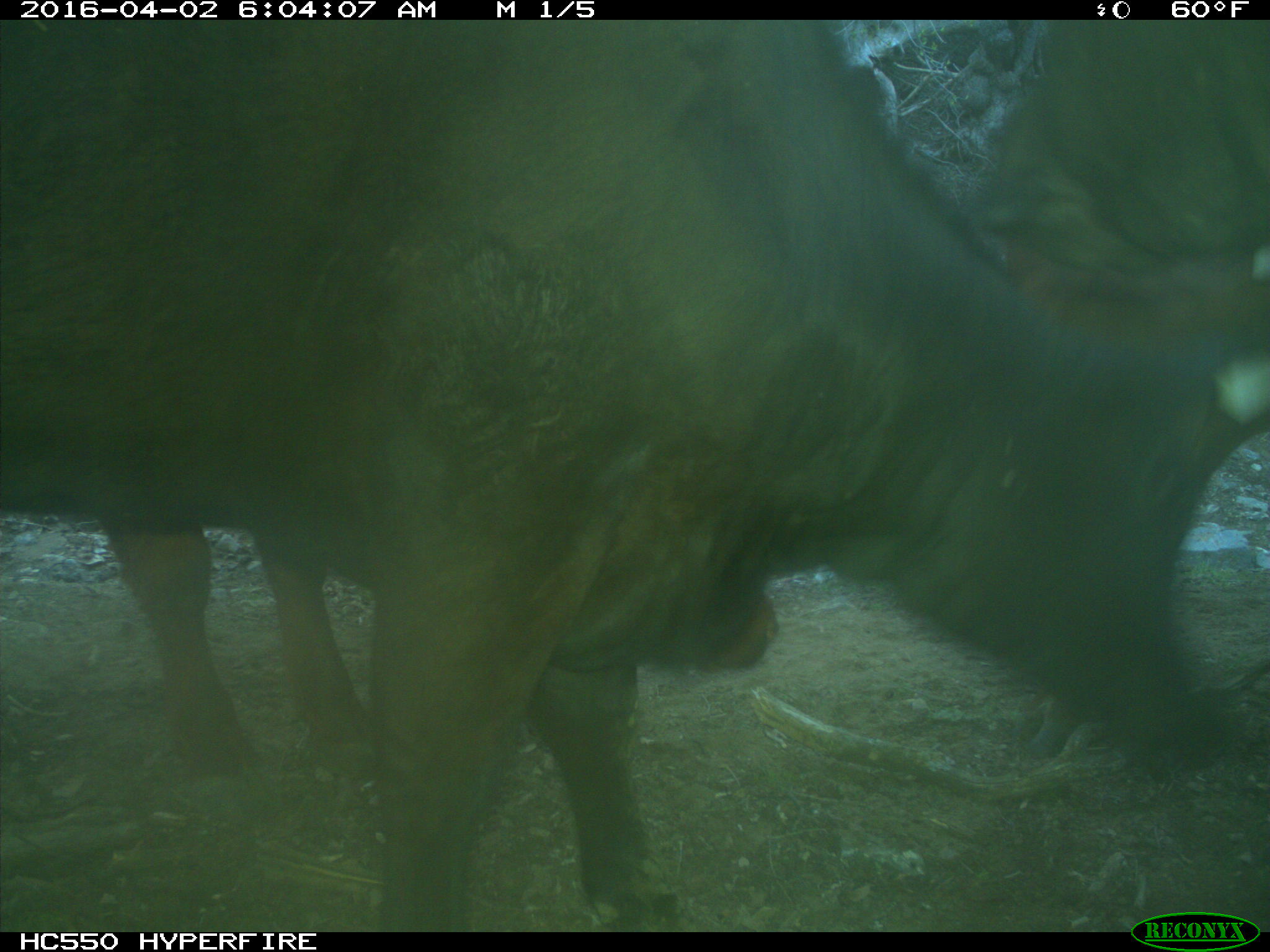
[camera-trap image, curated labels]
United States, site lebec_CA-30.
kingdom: Animalia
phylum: Chordata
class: Mammalia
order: Artiodactyla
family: Bovidae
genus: Bos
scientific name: Bos taurus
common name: domestic cow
Bos taurus (domestic cow).